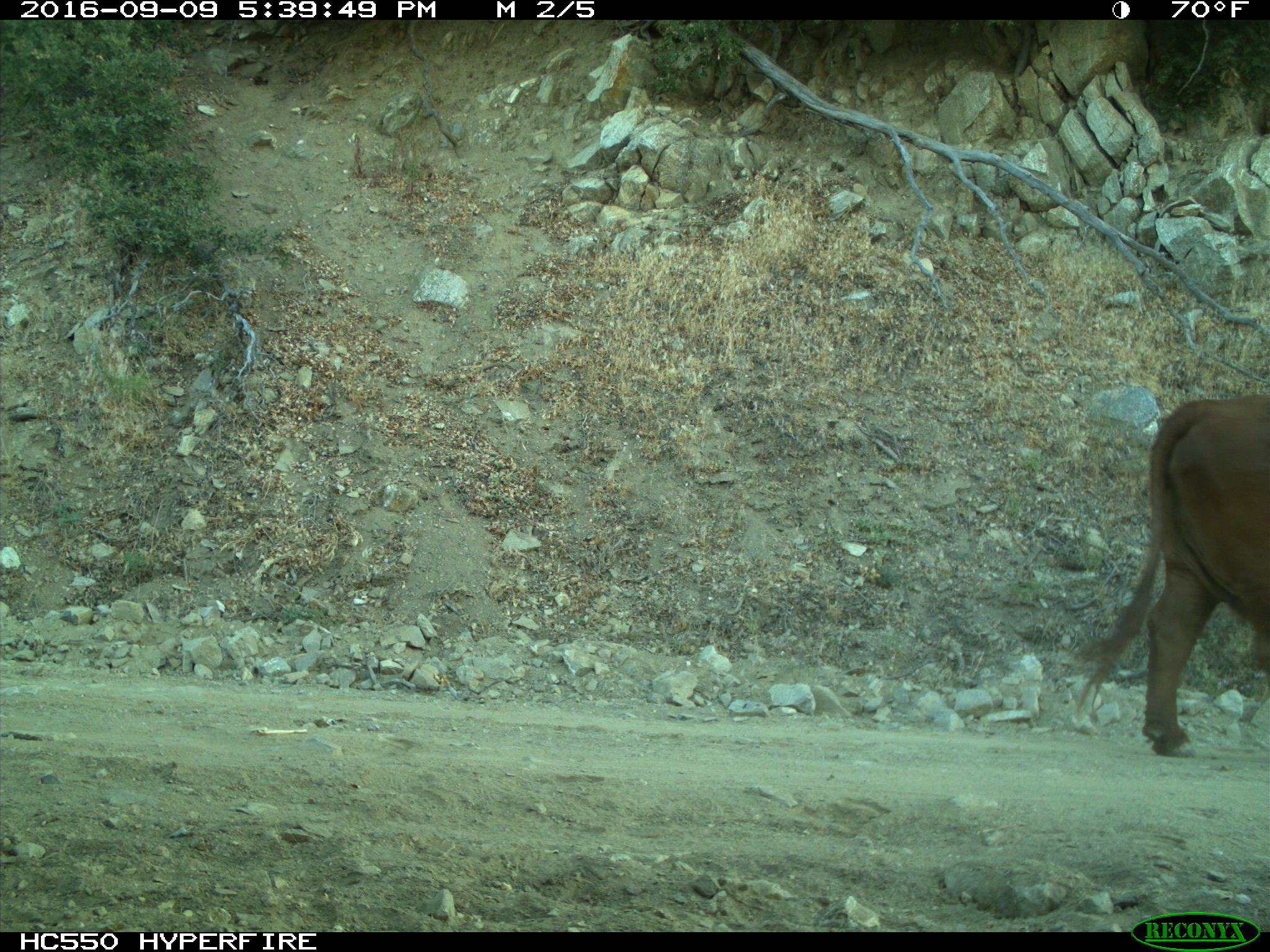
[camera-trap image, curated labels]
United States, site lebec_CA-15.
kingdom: Animalia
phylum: Chordata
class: Mammalia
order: Artiodactyla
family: Bovidae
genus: Bos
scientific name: Bos taurus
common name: domestic cow